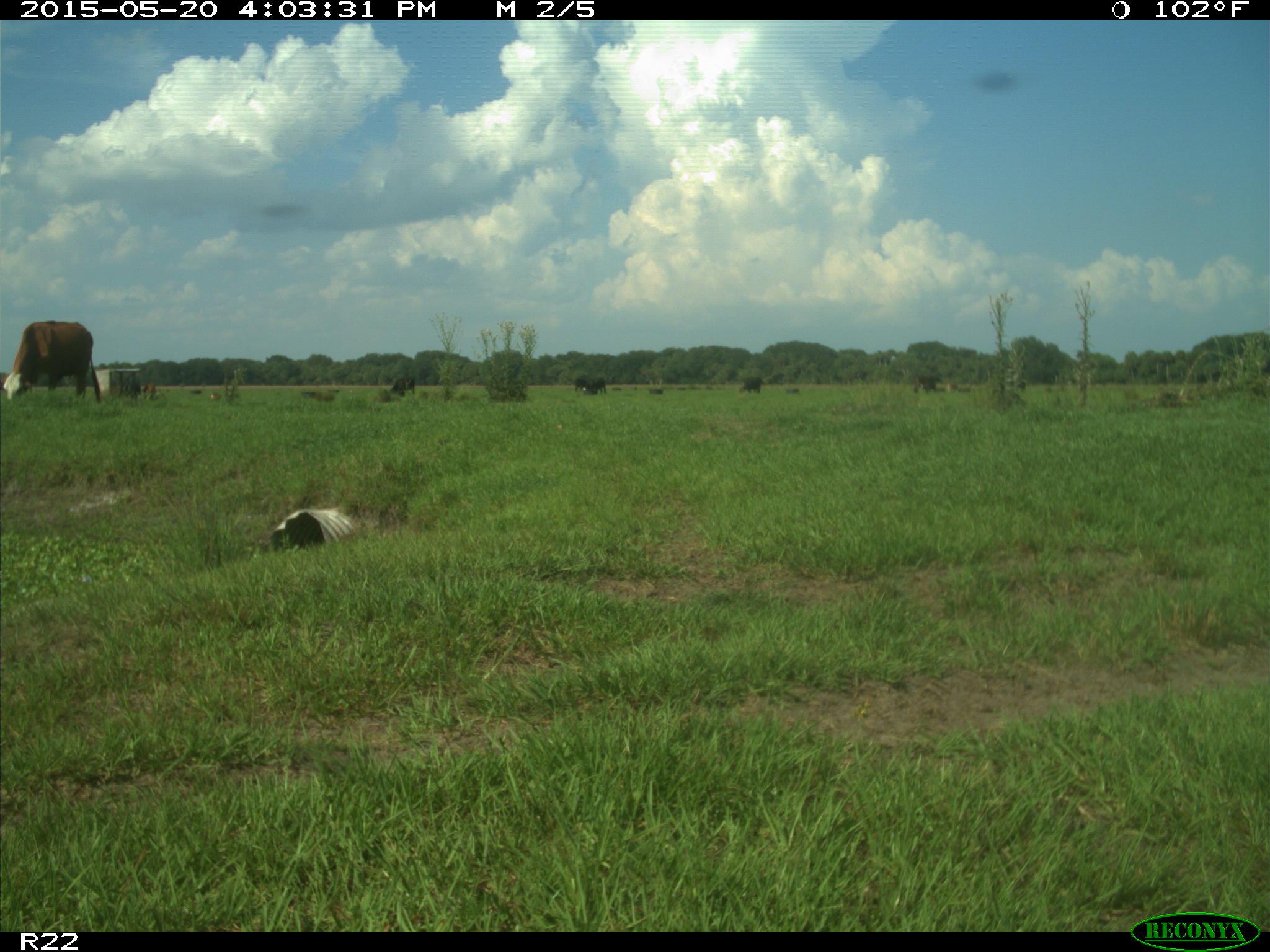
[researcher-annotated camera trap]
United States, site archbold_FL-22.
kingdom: Animalia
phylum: Chordata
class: Mammalia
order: Artiodactyla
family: Bovidae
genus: Bos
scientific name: Bos taurus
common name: domestic cow